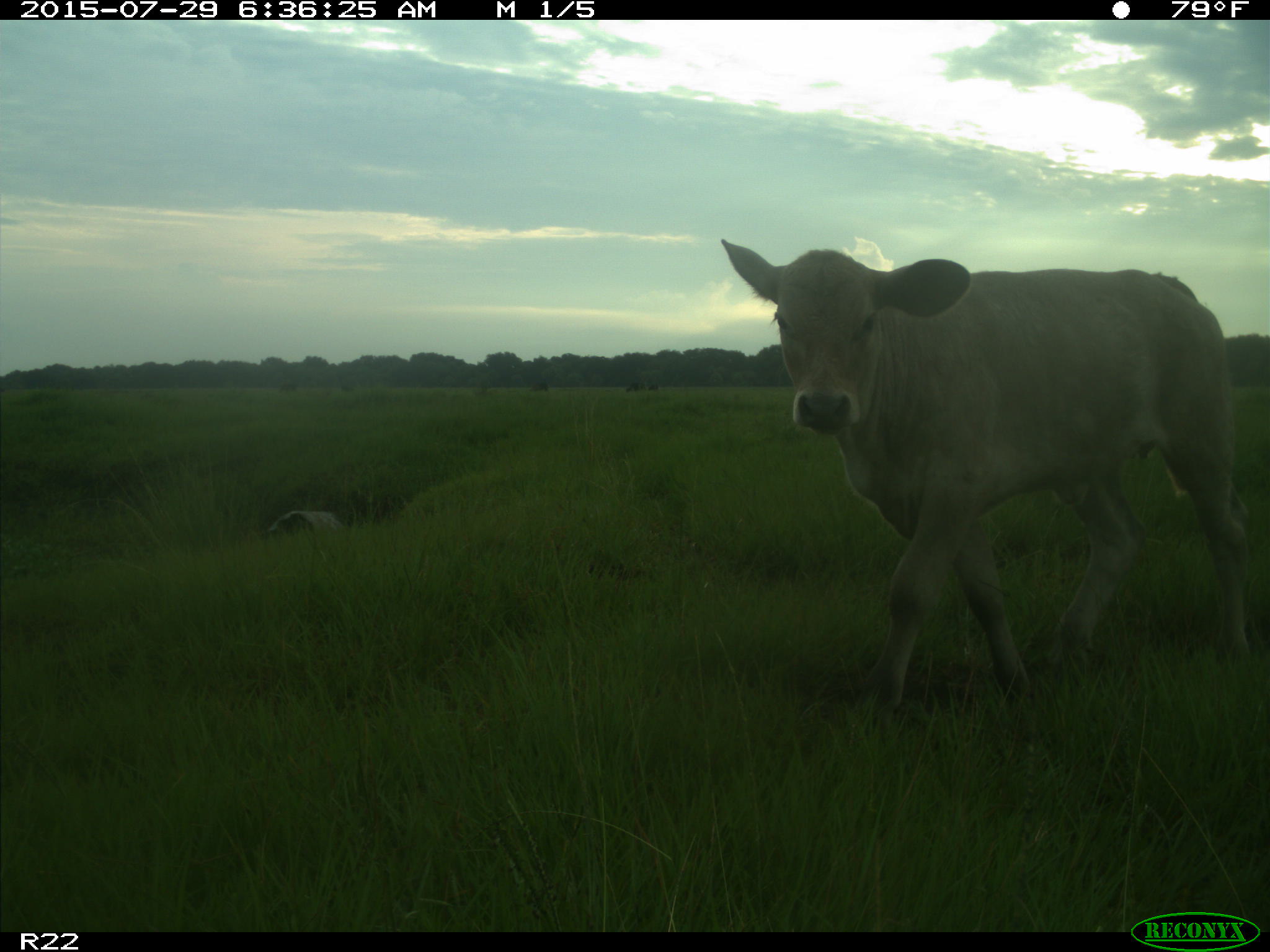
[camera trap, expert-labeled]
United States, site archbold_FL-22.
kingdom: Animalia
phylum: Chordata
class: Mammalia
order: Artiodactyla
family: Bovidae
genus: Bos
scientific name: Bos taurus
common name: domestic cow